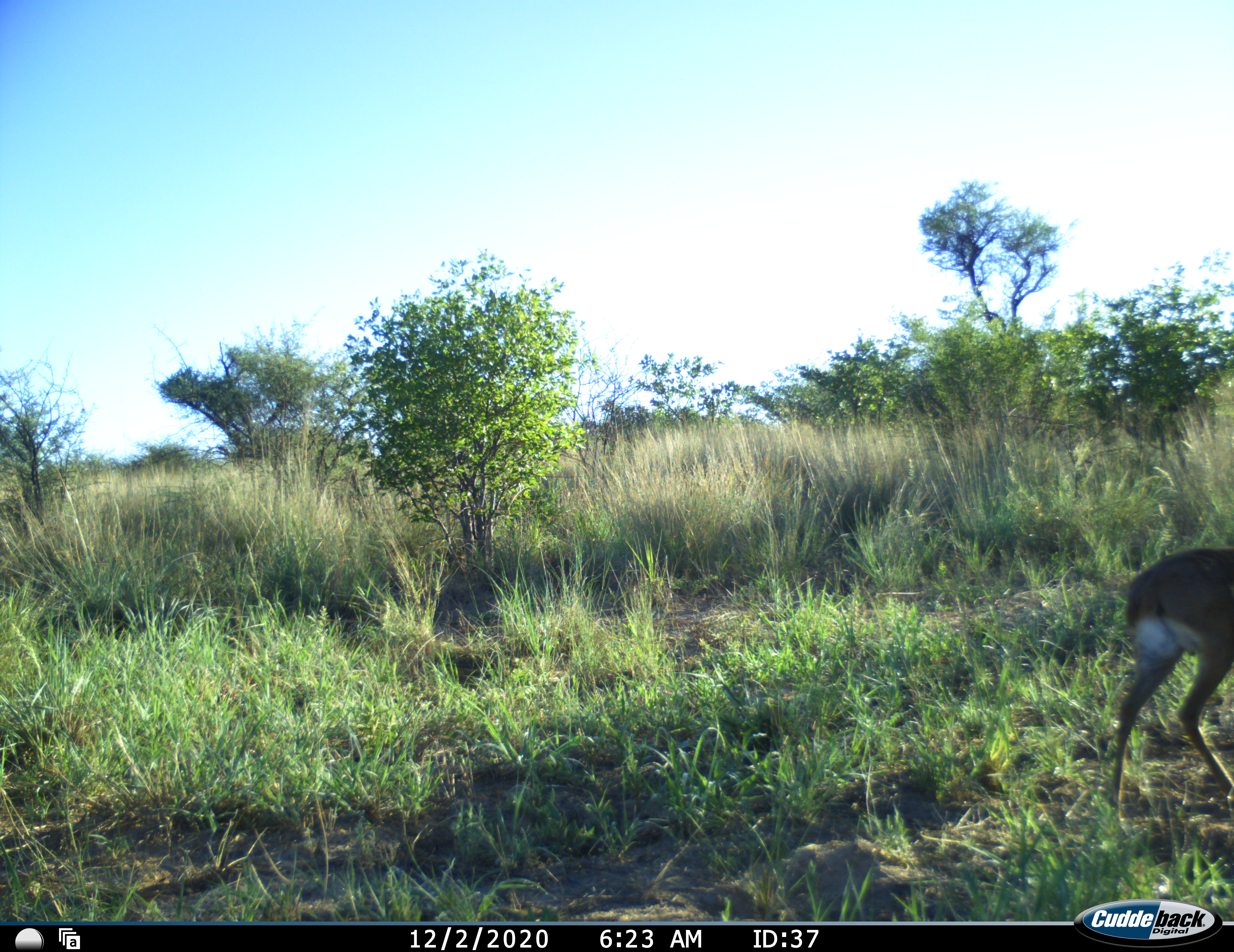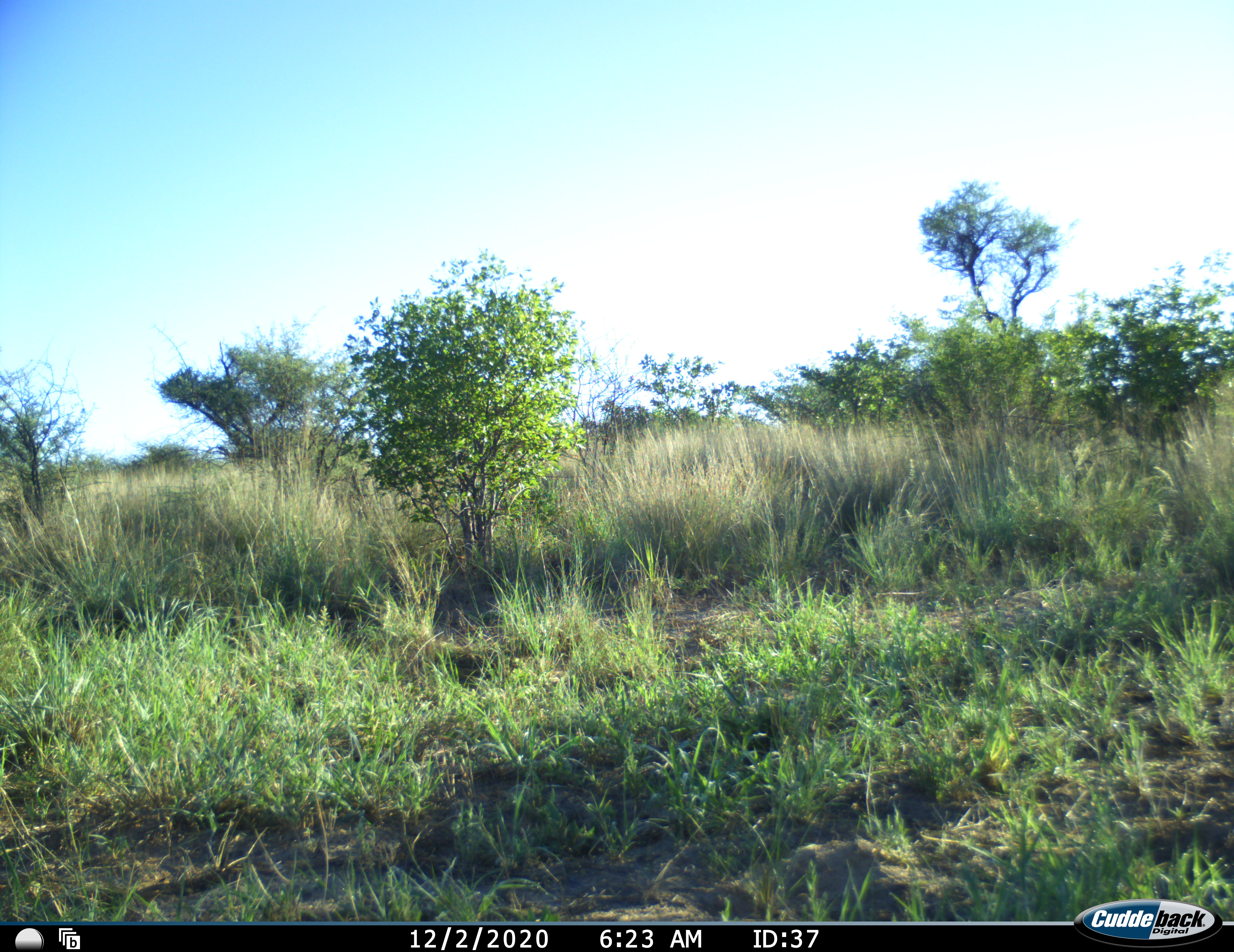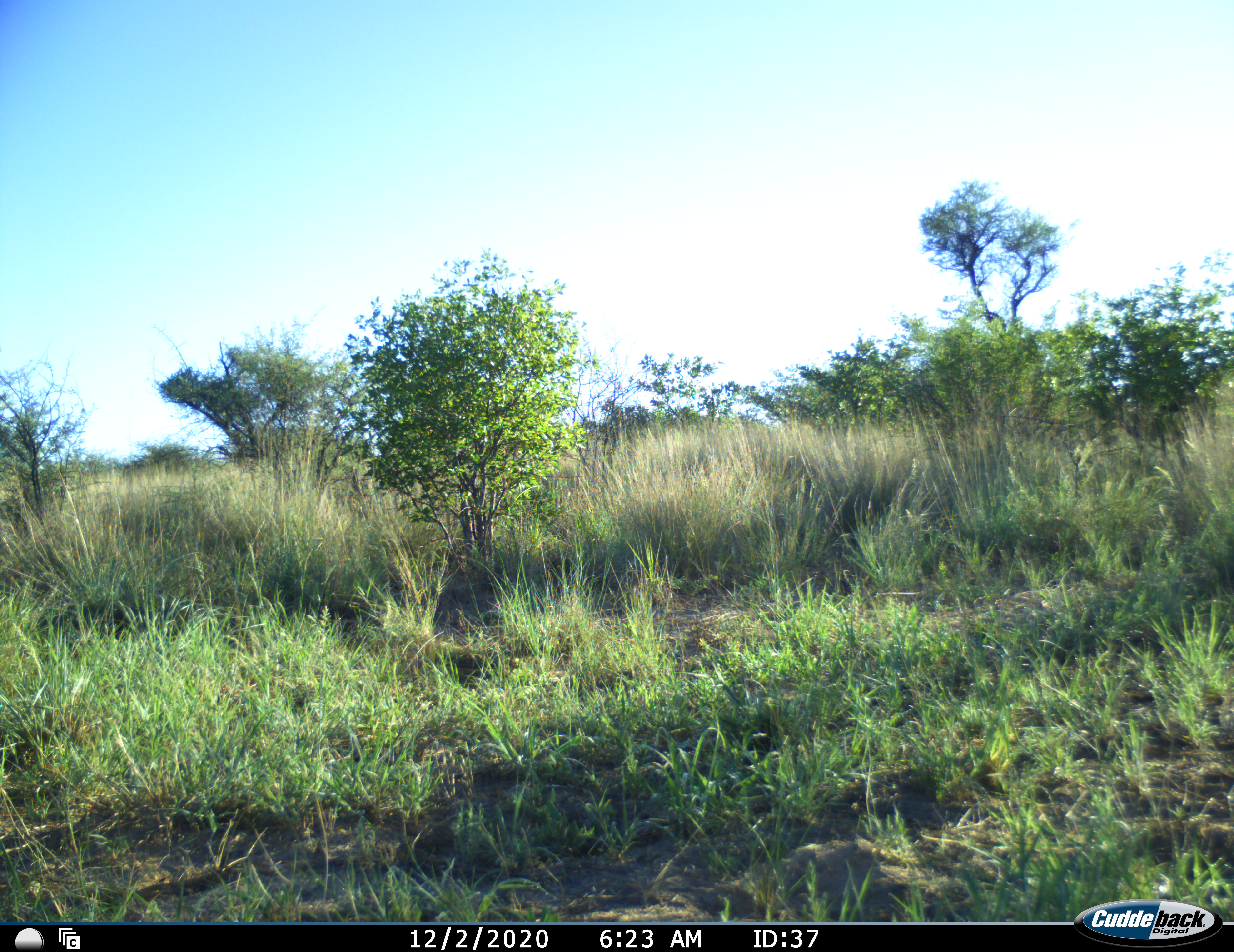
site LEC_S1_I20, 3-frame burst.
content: unidentified animal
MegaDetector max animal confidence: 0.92